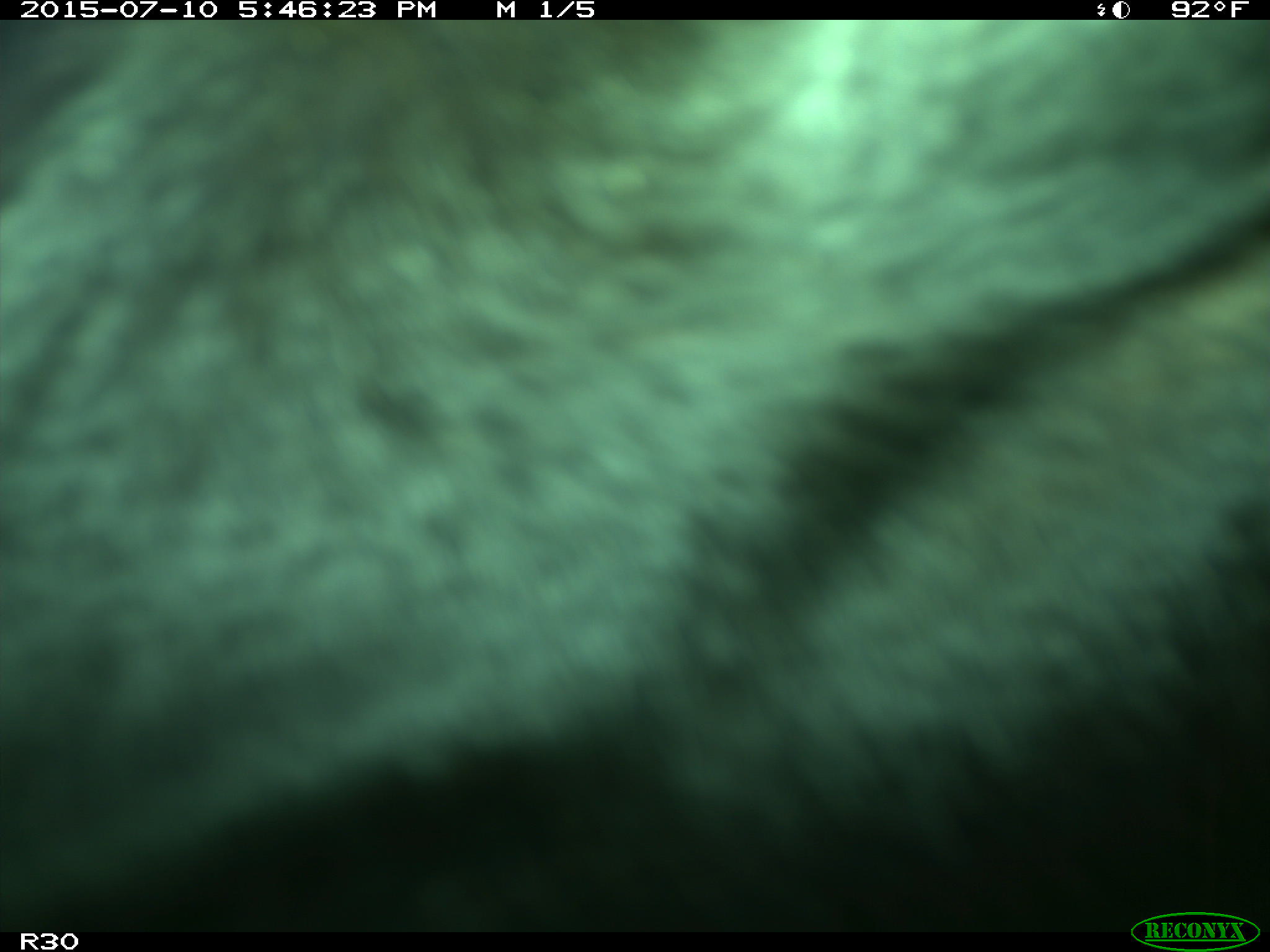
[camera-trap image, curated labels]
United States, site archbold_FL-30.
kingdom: Animalia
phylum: Chordata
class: Mammalia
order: Artiodactyla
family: Bovidae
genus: Bos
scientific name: Bos taurus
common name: domestic cow